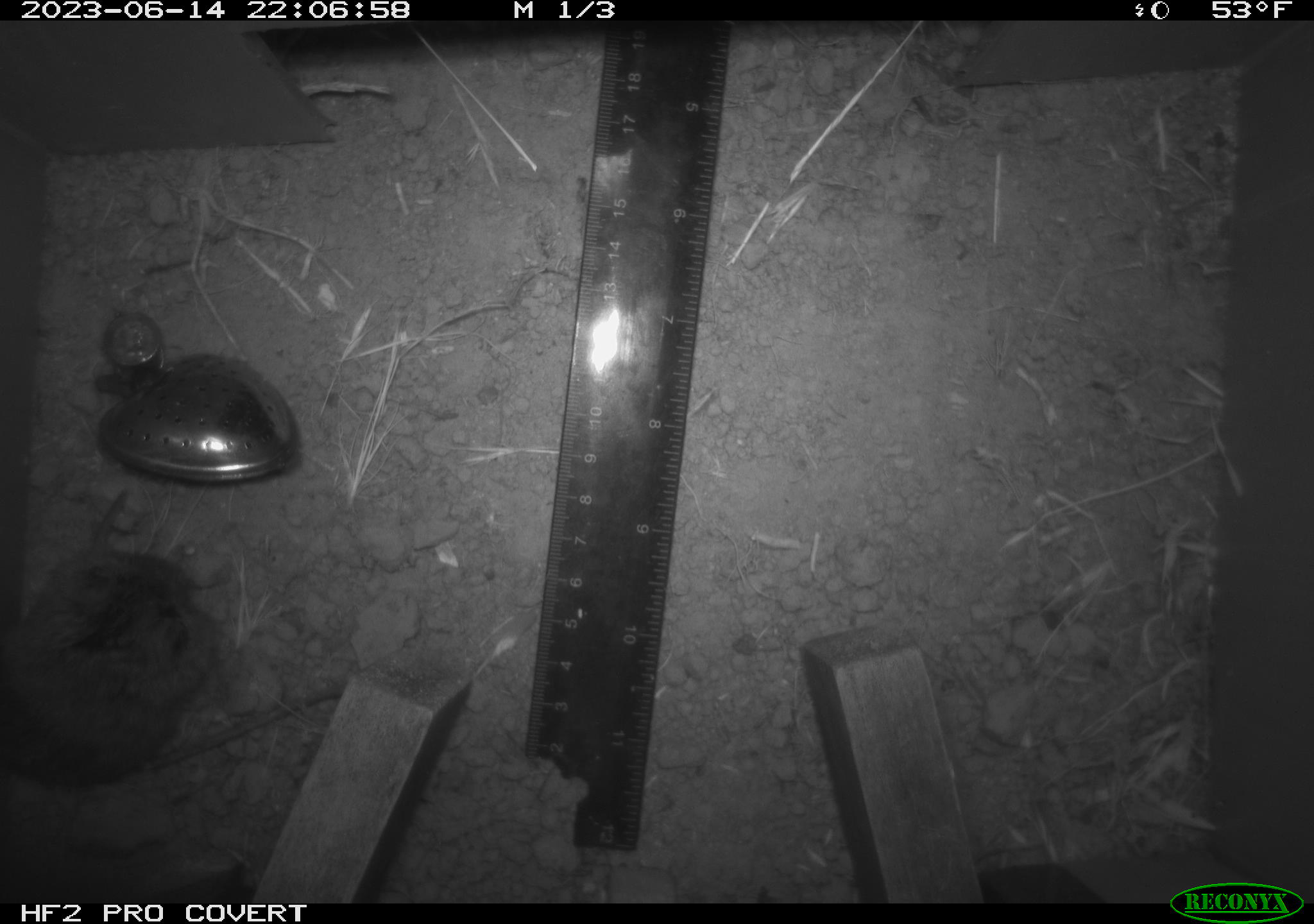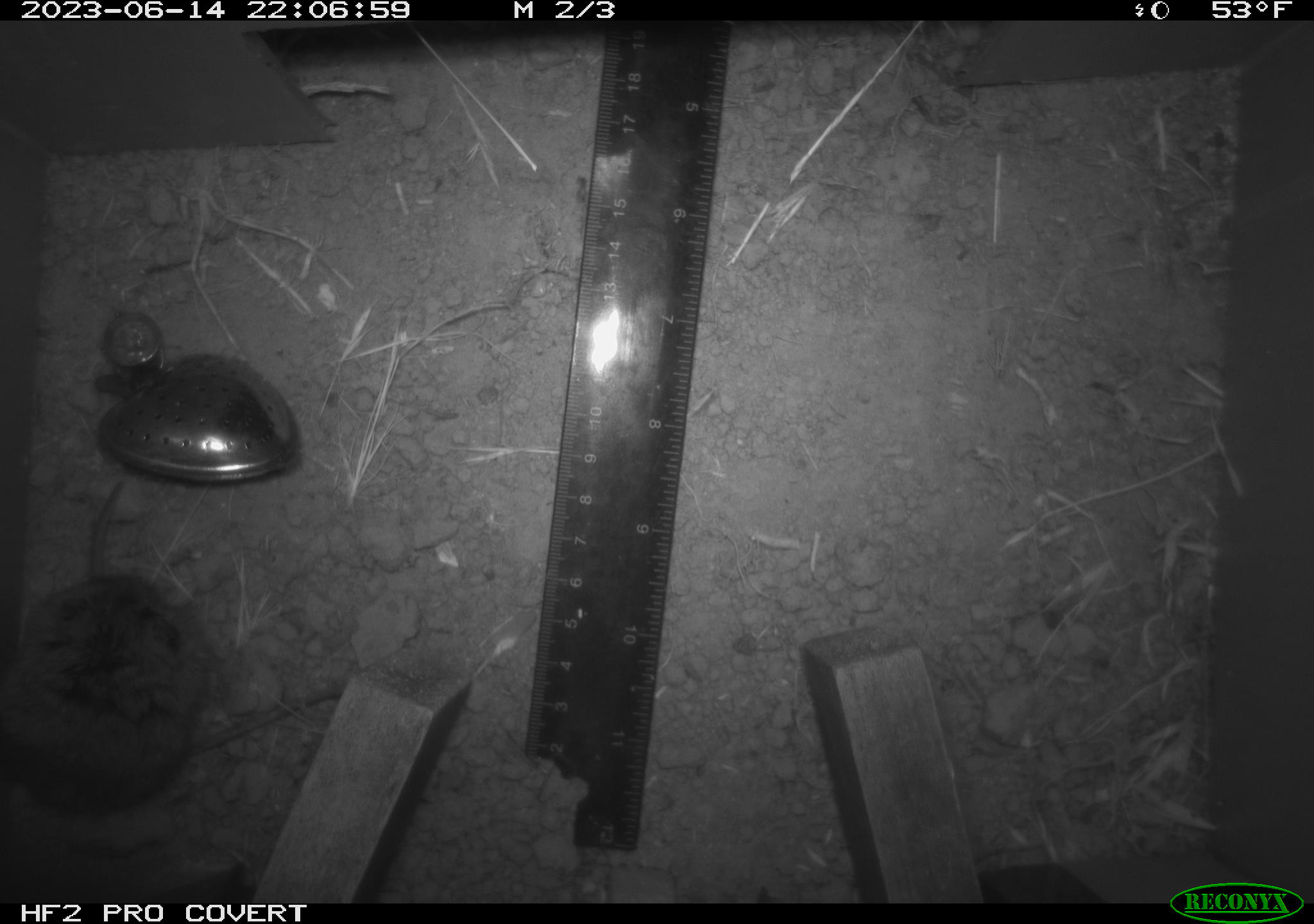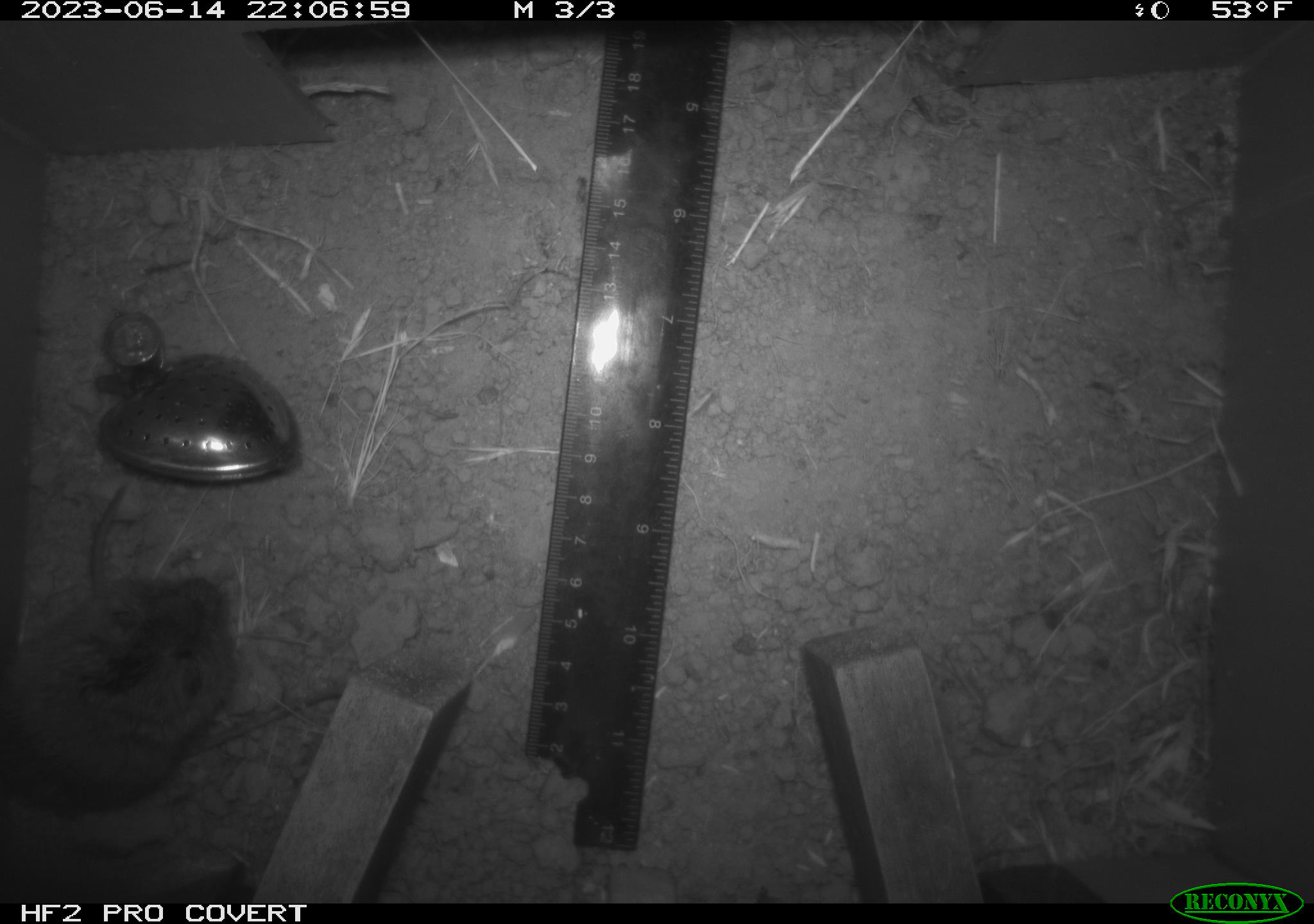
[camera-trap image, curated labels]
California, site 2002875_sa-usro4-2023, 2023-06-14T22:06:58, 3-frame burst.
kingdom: Animalia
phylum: Chordata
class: Mammalia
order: Rodentia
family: Cricetidae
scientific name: Arvicolinae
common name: voles, lemmings, and muskrats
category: arvicolinae subfamily